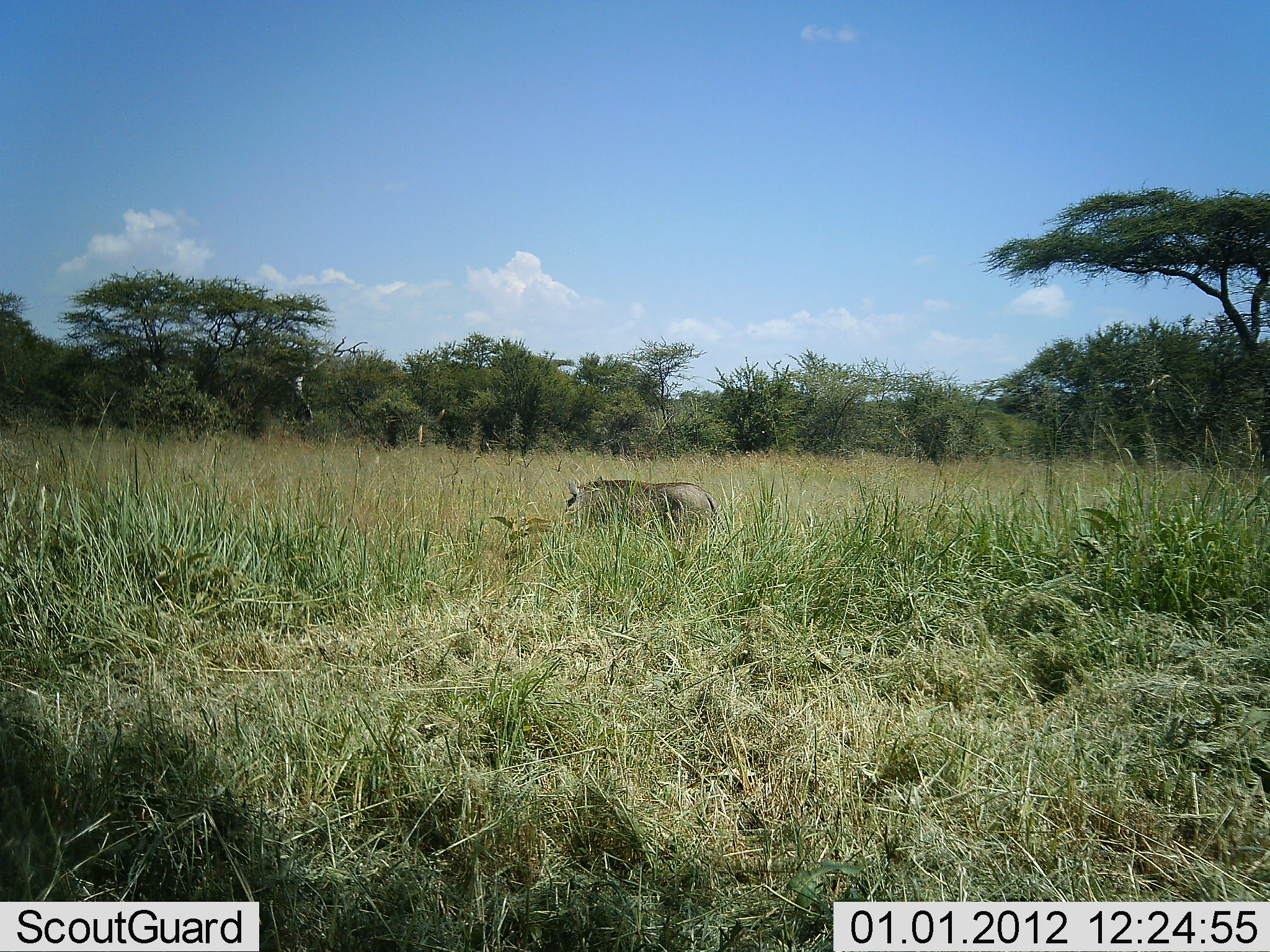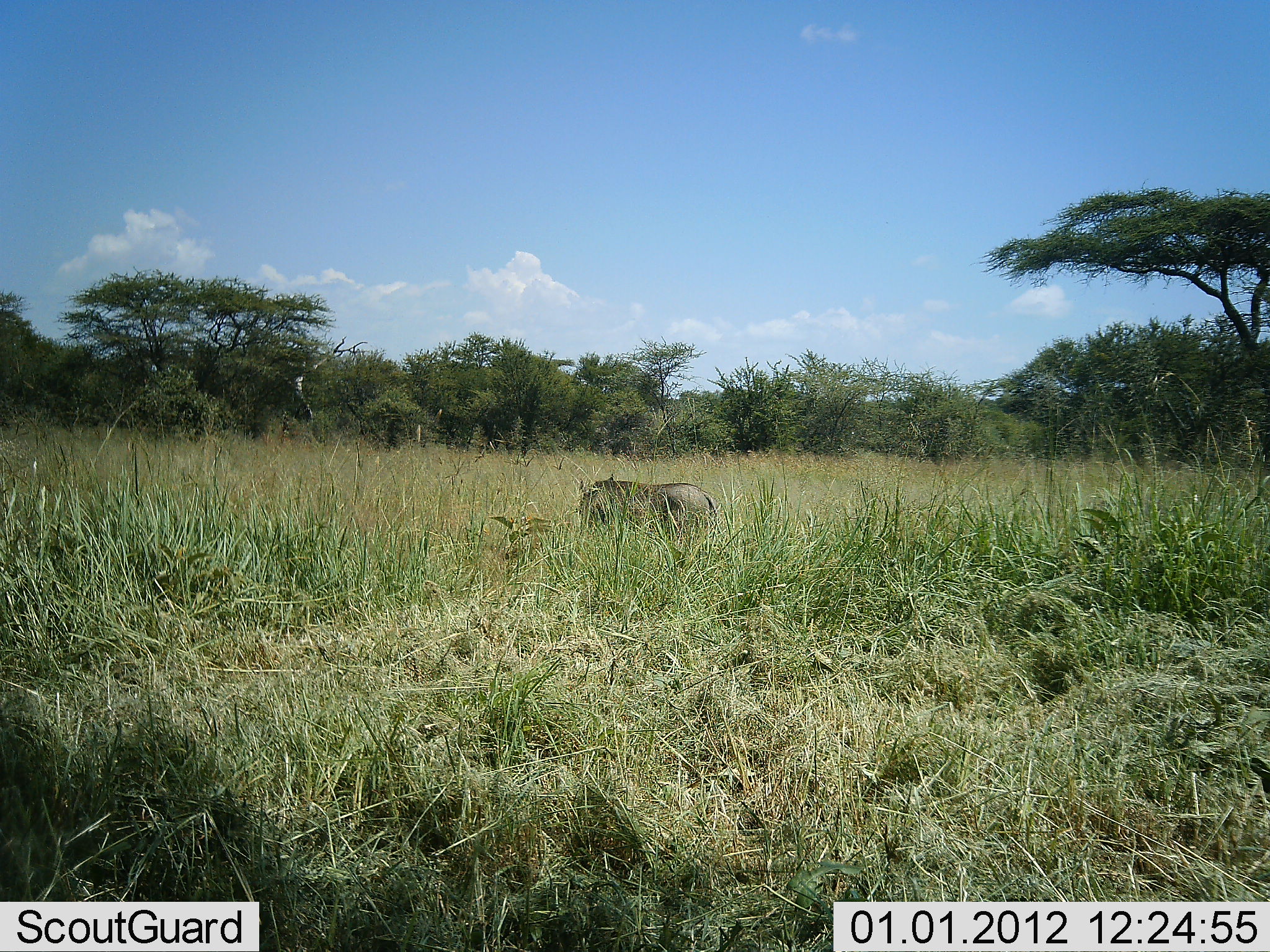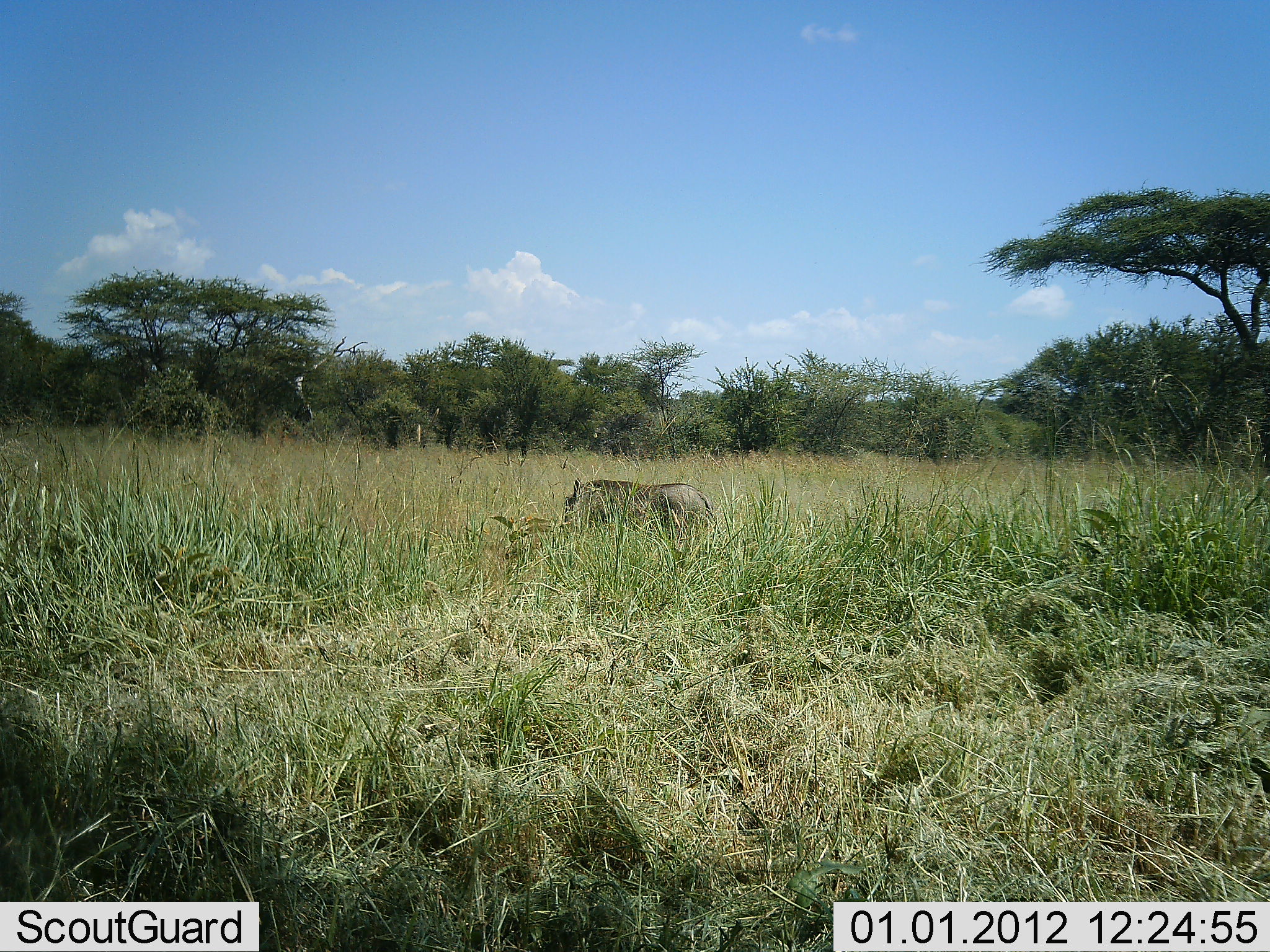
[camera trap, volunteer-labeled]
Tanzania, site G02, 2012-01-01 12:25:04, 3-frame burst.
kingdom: Animalia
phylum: Chordata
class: Mammalia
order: Artiodactyla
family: Suidae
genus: Phacochoerus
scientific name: Phacochoerus africanus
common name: warthog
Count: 1.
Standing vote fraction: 50%.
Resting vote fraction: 0%.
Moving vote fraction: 12%.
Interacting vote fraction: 0%.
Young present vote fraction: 0%.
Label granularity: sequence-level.